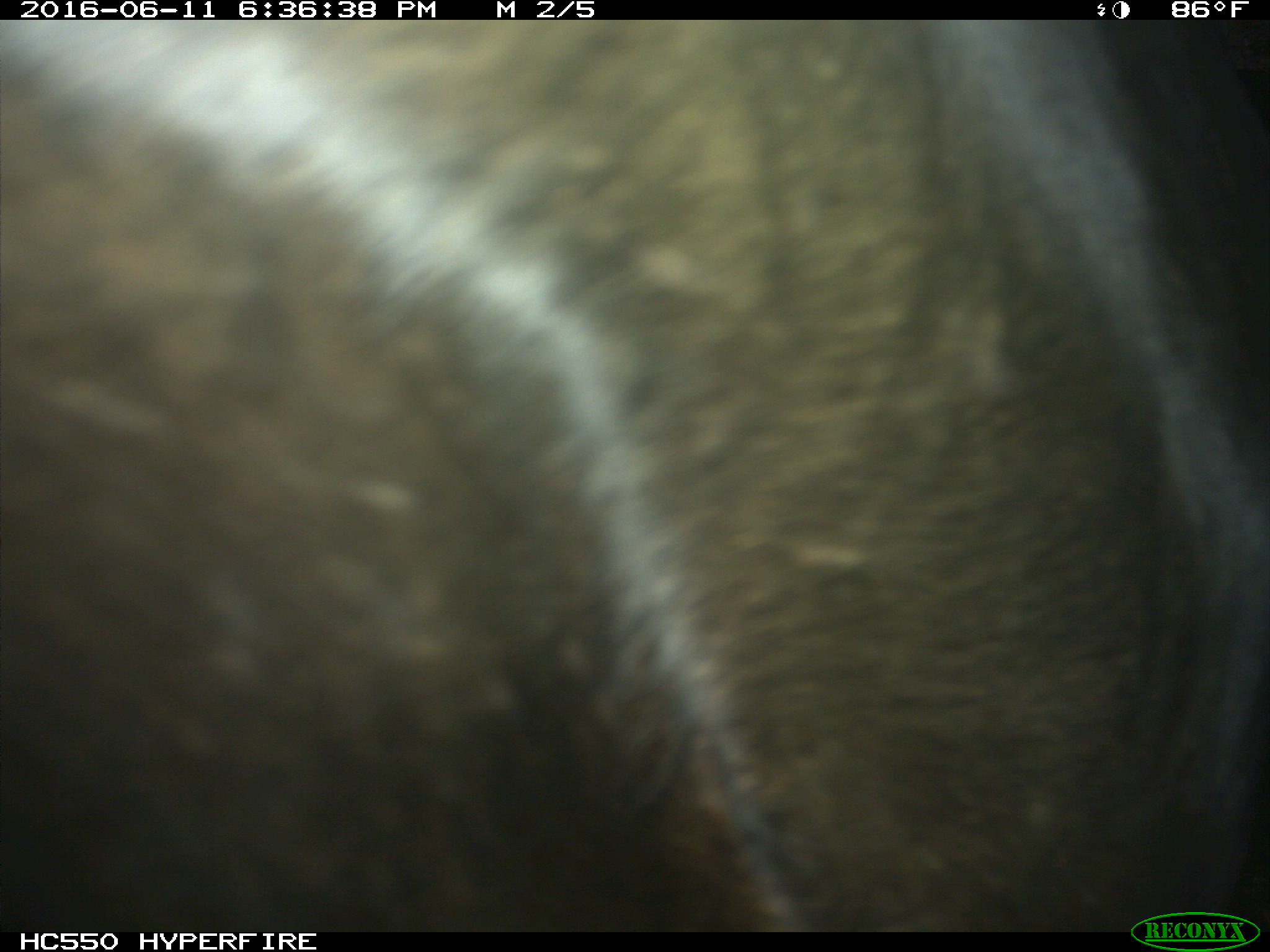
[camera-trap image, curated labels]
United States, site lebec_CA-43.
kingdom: Animalia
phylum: Chordata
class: Mammalia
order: Artiodactyla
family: Bovidae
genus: Bos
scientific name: Bos taurus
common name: domestic cow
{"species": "Bos taurus (domestic cow)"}